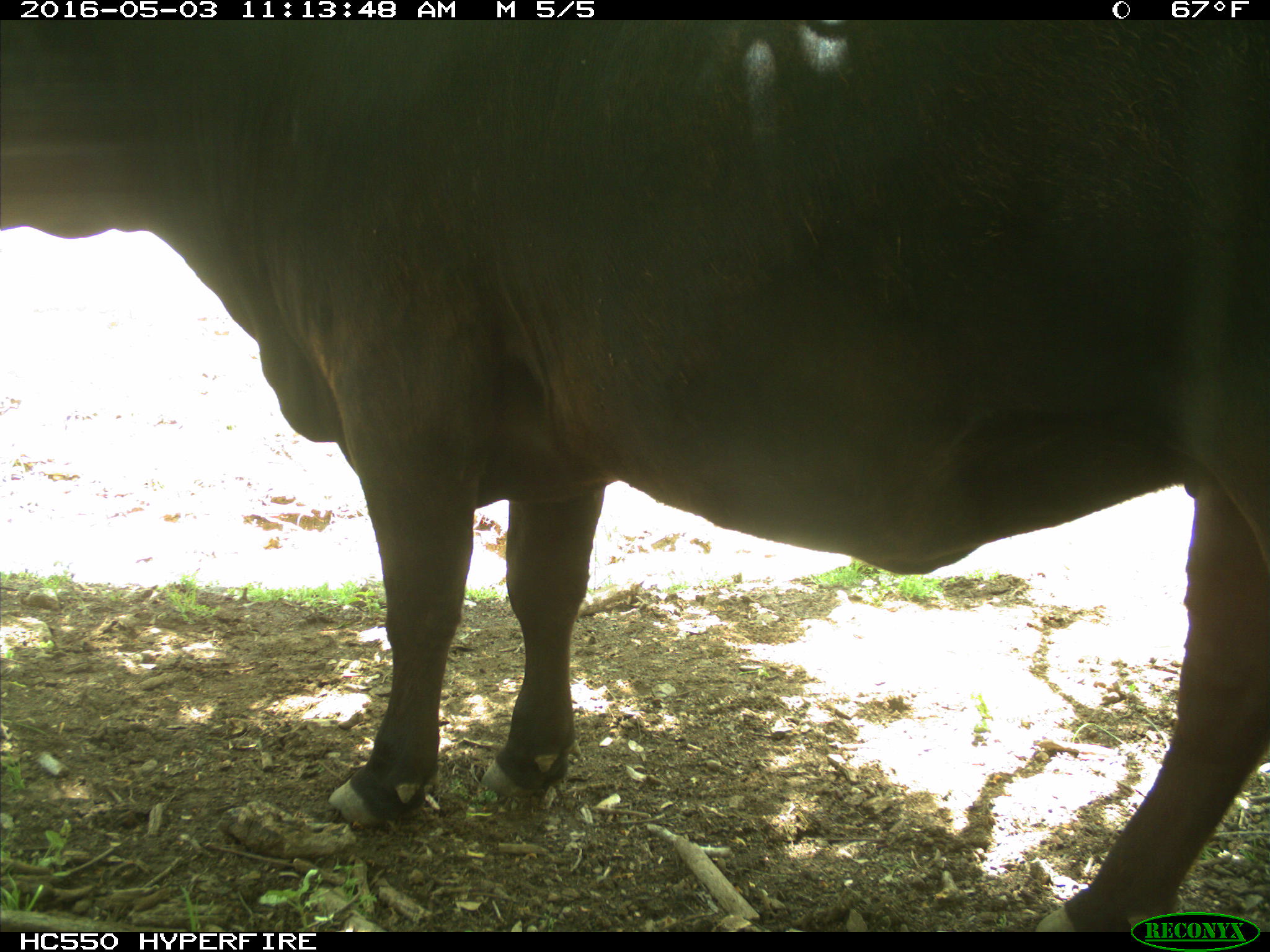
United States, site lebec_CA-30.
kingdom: Animalia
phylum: Chordata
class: Mammalia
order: Artiodactyla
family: Bovidae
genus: Bos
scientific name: Bos taurus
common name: domestic cow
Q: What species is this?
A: Bos taurus (domestic cow).